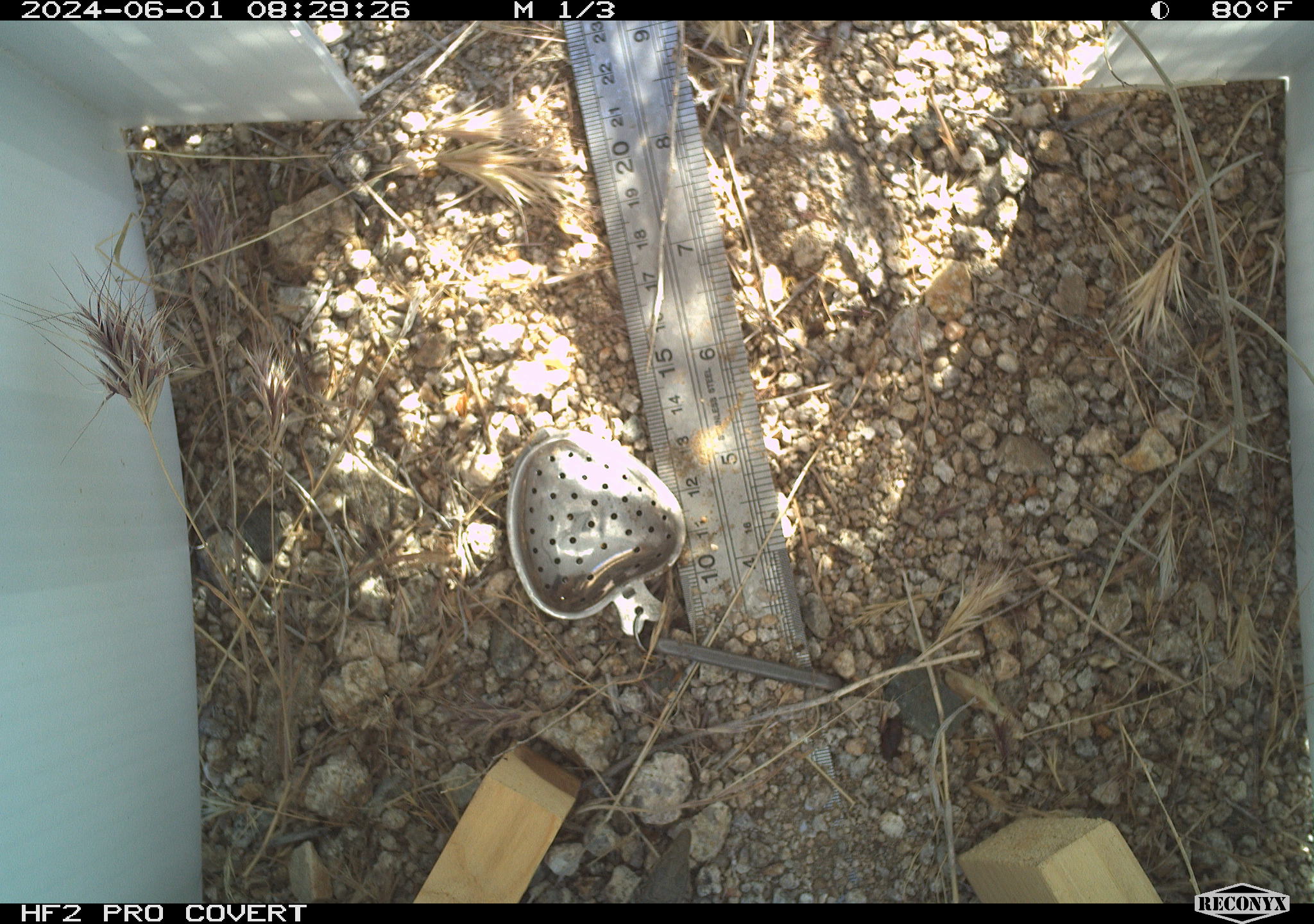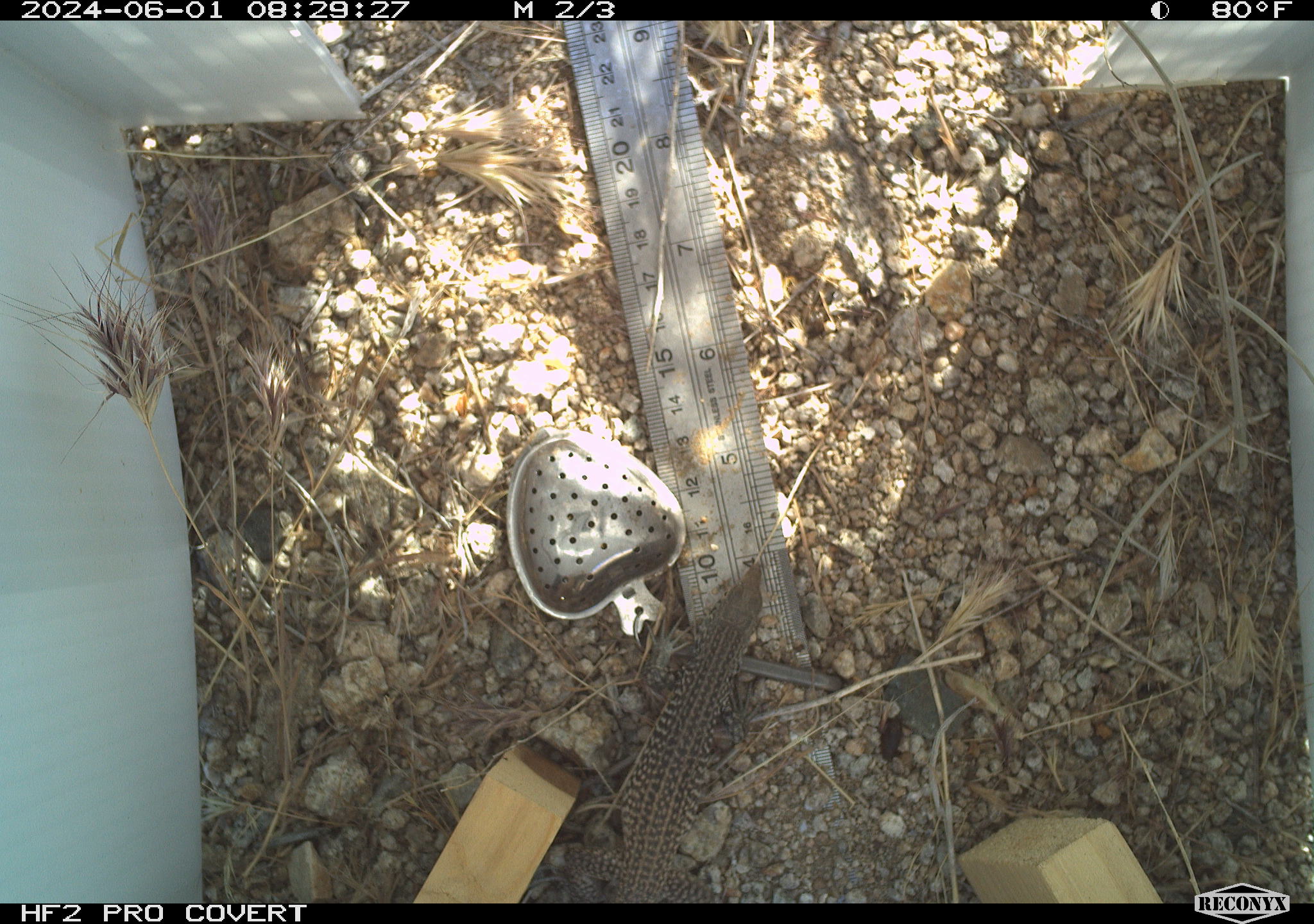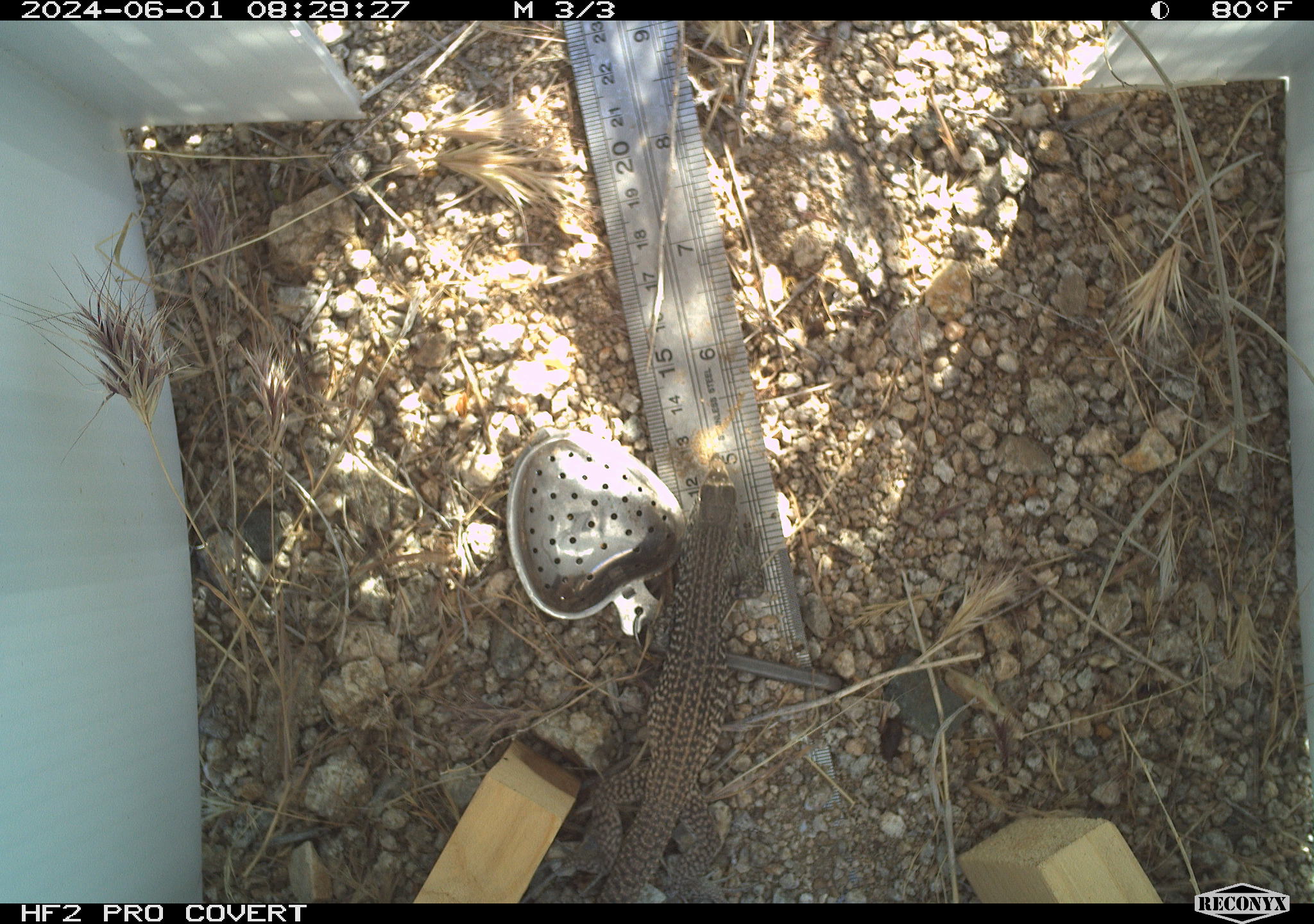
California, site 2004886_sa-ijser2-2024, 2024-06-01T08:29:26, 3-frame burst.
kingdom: Animalia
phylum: Chordata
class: Reptilia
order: Squamata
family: Teiidae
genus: Aspidoscelis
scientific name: Aspidoscelis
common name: whiptail lizards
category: aspidoscelis species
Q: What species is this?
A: Aspidoscelis species (whiptail lizards) (Aspidoscelis).